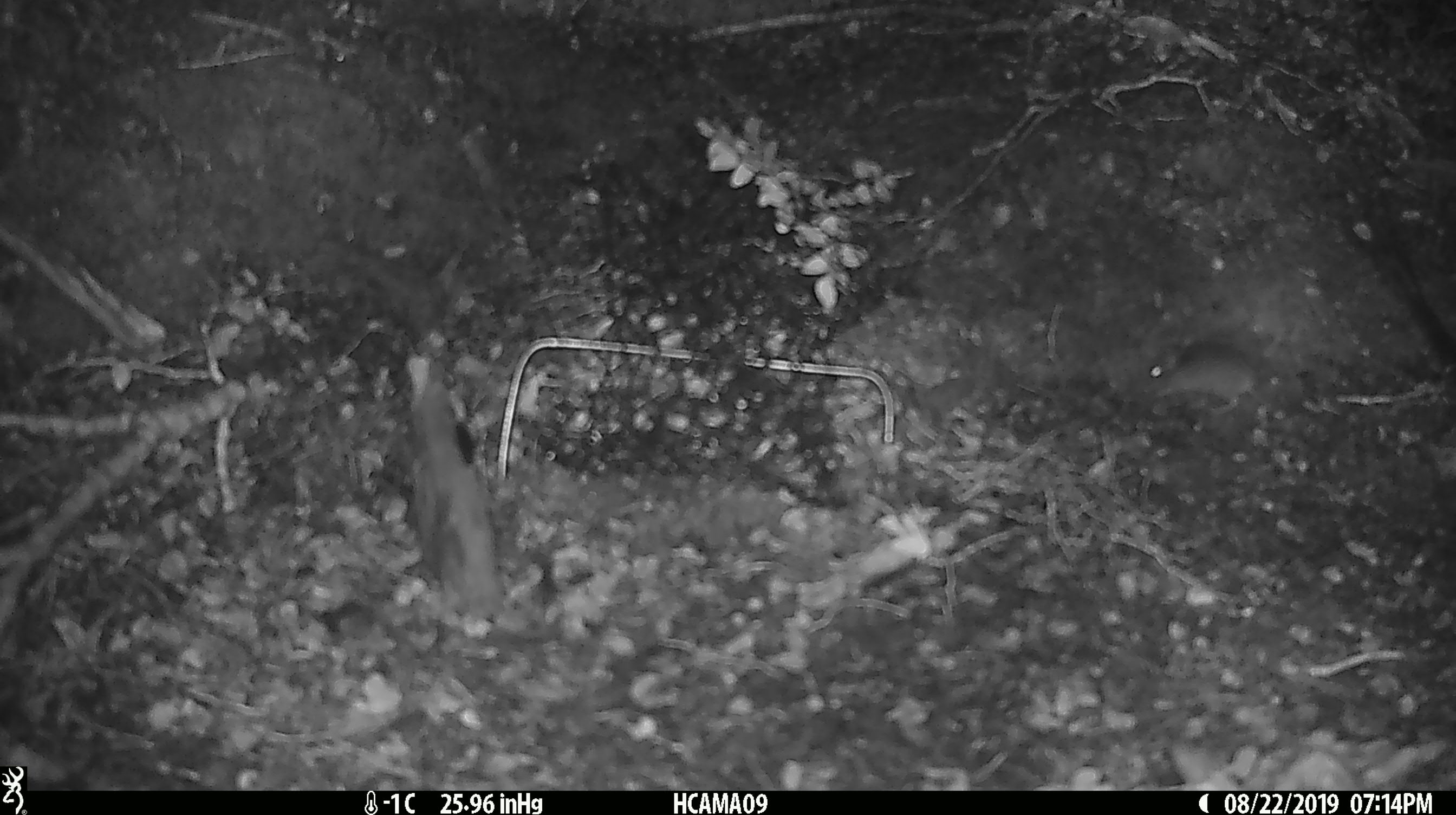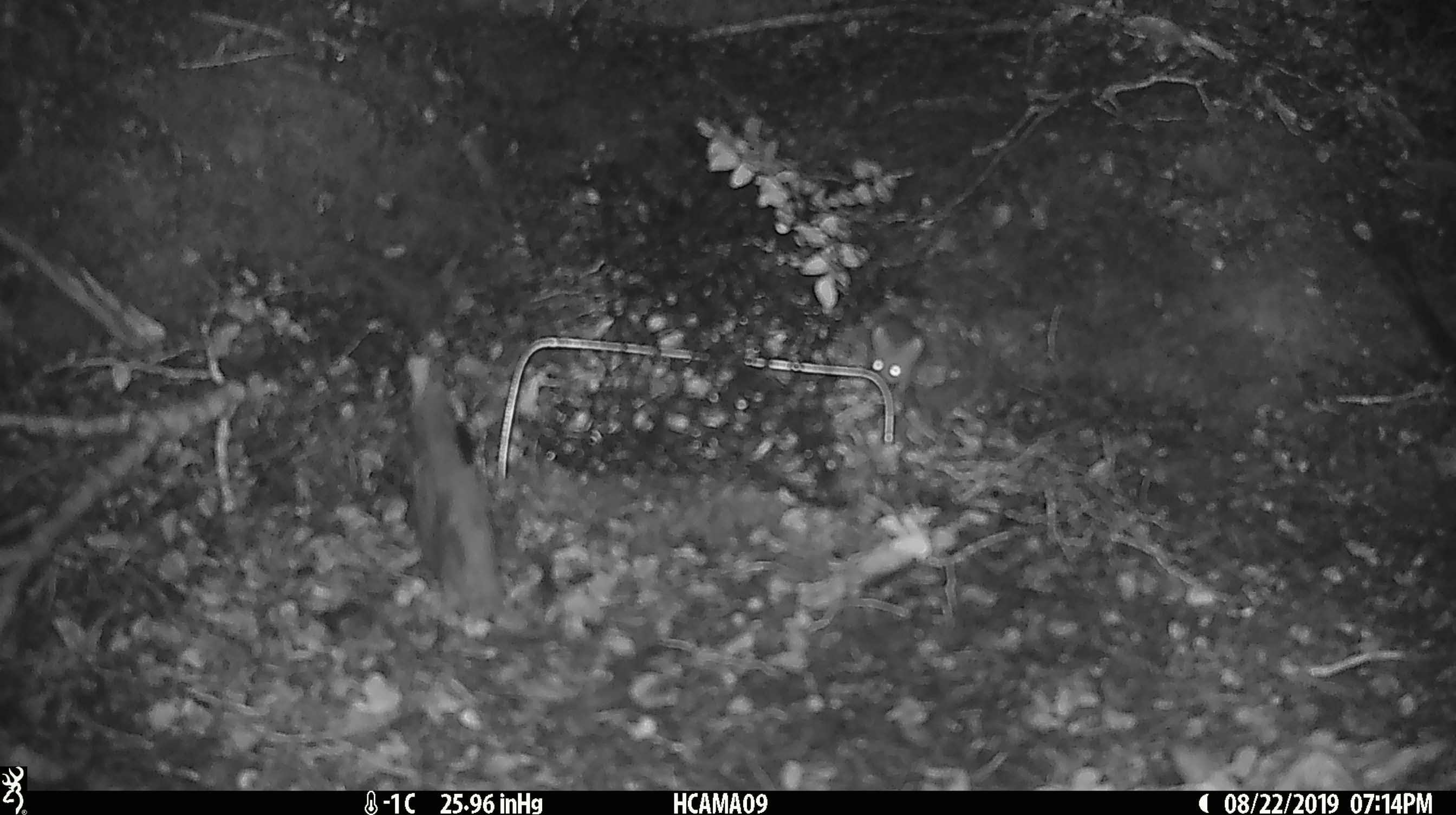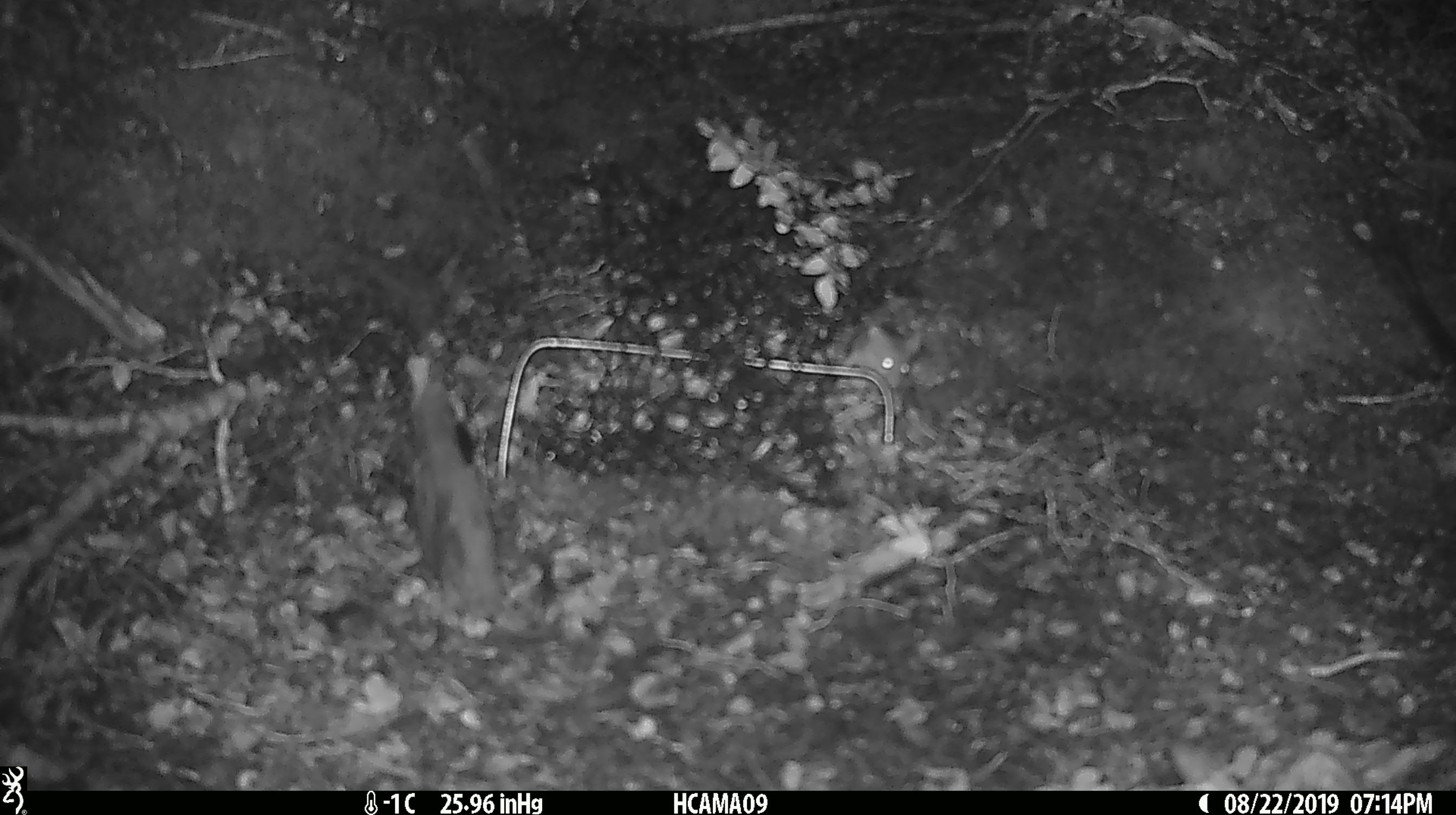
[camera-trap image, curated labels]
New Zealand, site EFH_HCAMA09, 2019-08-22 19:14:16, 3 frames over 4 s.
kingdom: Animalia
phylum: Chordata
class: Mammalia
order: Rodentia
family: Muridae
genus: Mus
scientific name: Mus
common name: mouse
Mouse (Mus).